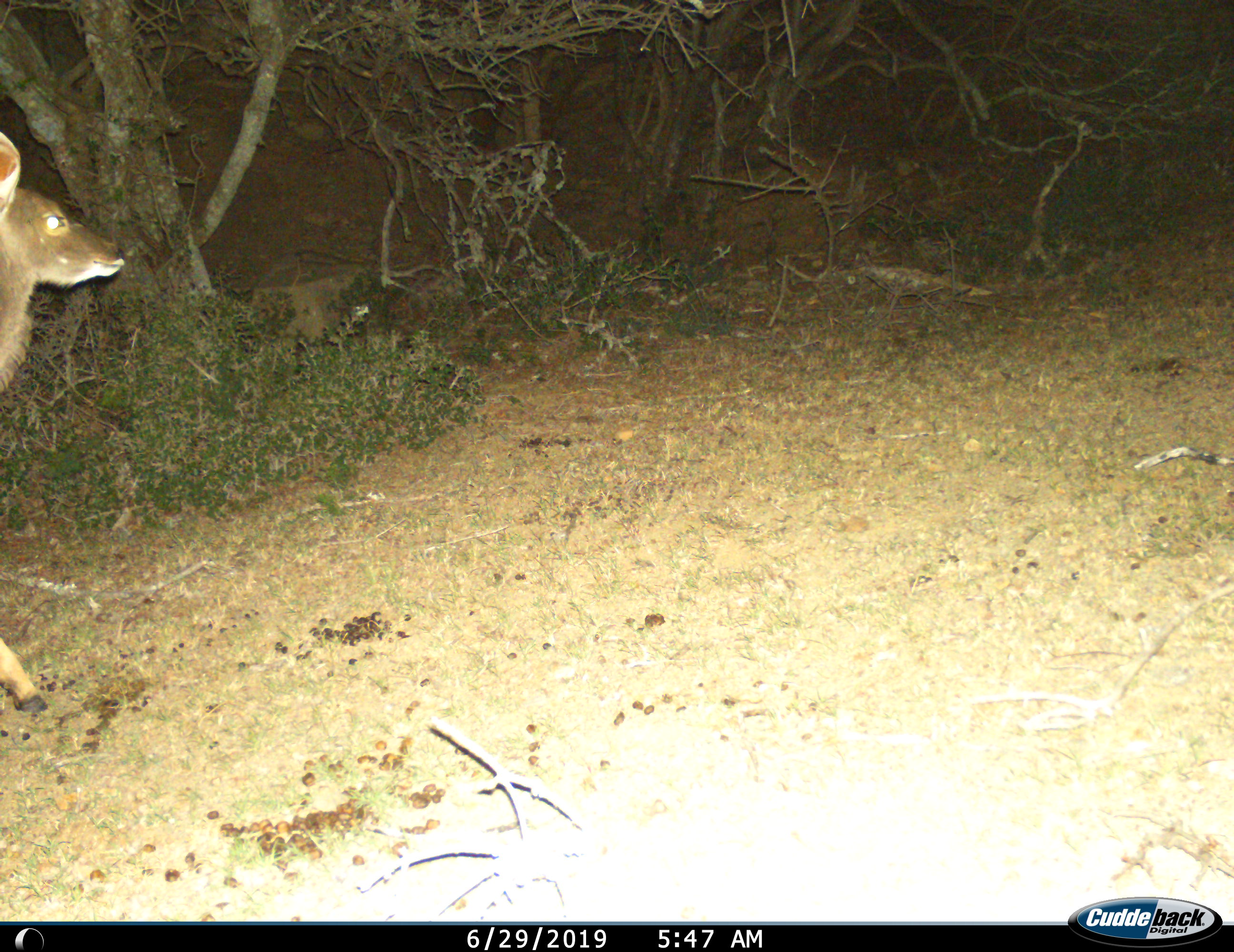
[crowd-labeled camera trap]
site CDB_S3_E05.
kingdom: Animalia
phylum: Chordata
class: Mammalia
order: Artiodactyla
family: Bovidae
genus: Tragelaphus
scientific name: Tragelaphus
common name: kudu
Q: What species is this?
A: Kudu (Tragelaphus).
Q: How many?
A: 1.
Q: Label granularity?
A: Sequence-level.